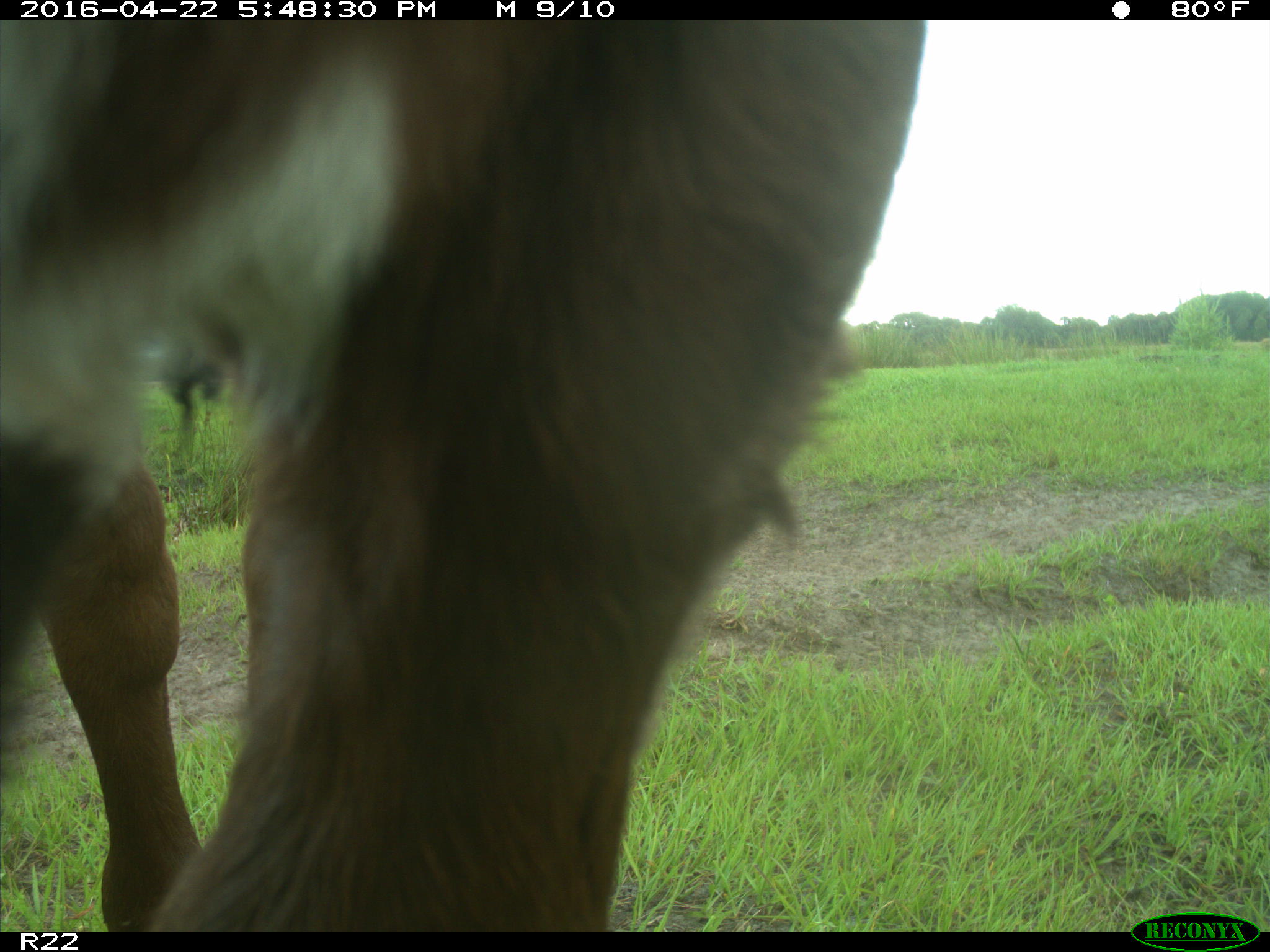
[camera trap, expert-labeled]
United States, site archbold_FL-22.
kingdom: Animalia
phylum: Chordata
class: Mammalia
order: Artiodactyla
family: Bovidae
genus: Bos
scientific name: Bos taurus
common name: domestic cow